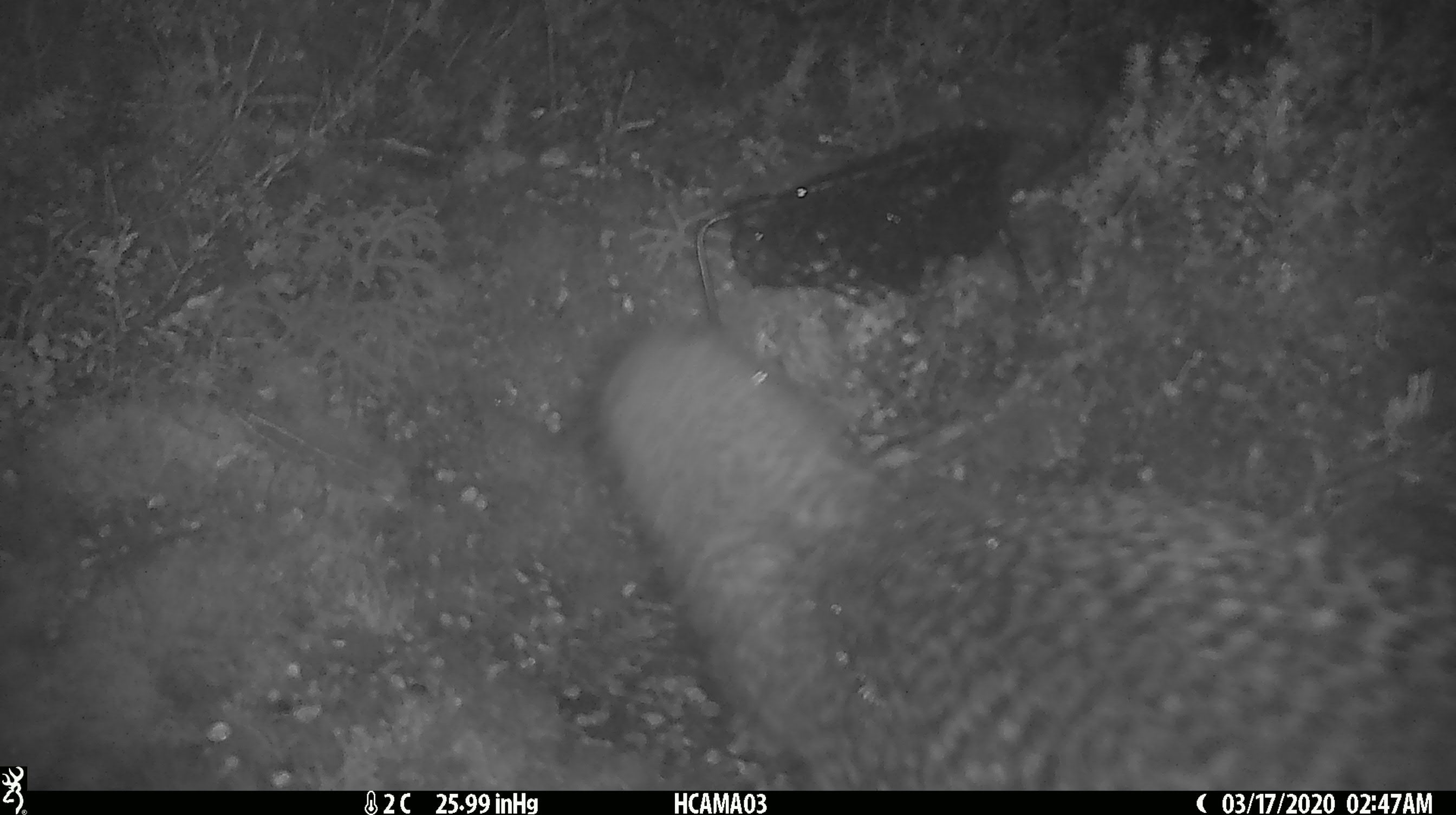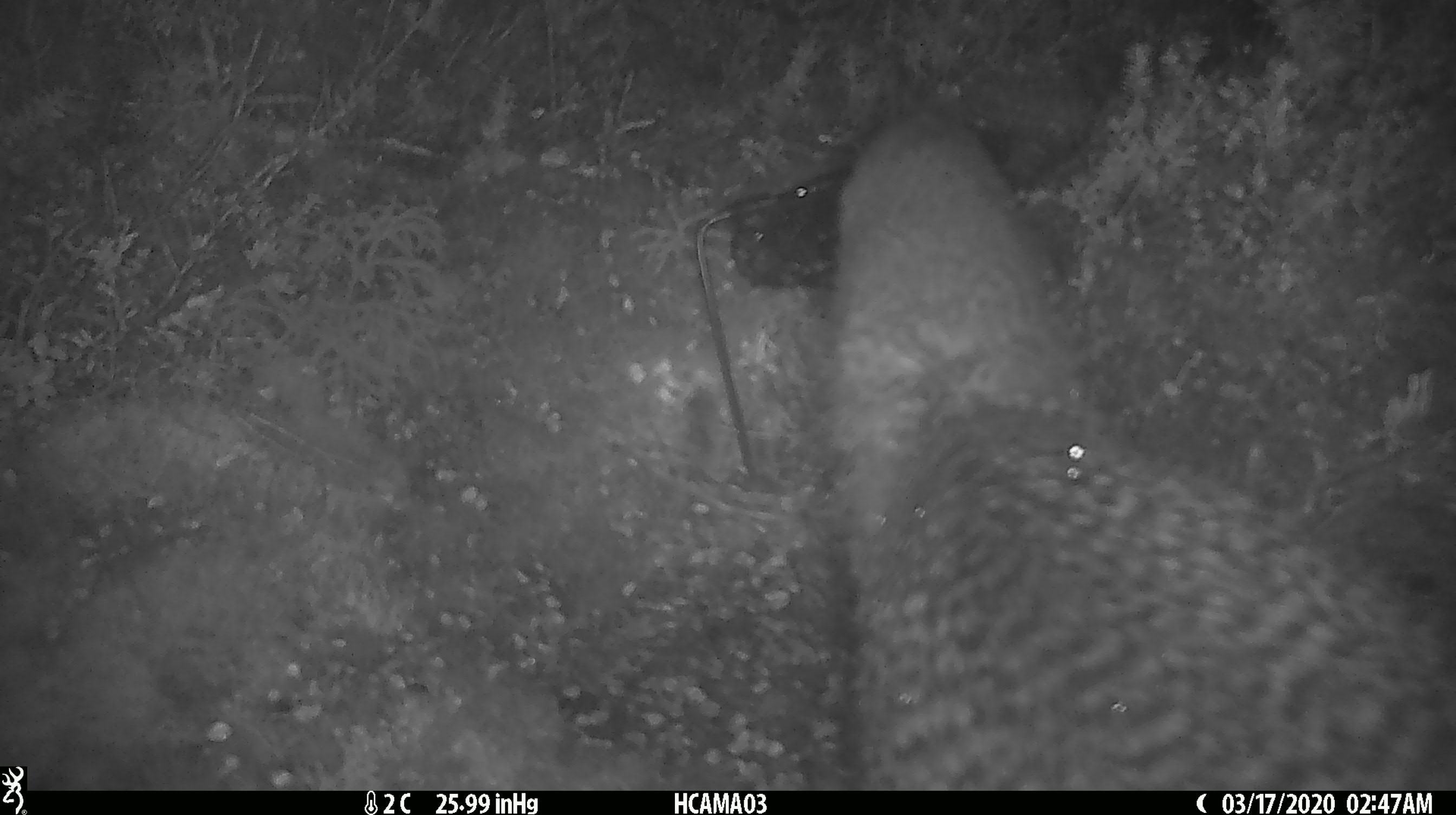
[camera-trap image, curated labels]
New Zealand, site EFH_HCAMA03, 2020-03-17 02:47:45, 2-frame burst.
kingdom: Animalia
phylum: Chordata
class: Aves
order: Apterygiformes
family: Apterygidae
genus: Apteryx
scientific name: Apteryx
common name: kiwi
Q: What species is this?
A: Kiwi (Apteryx).